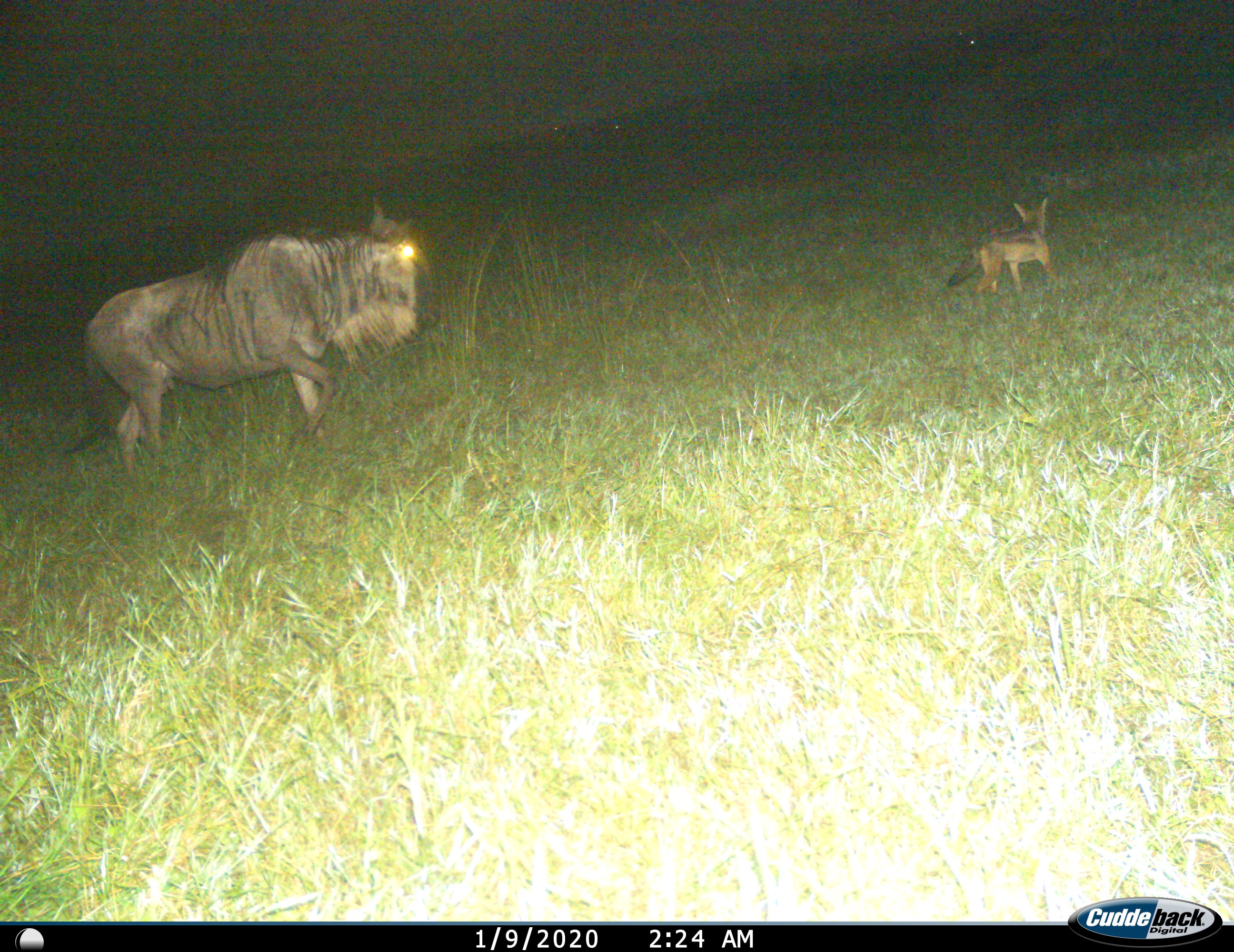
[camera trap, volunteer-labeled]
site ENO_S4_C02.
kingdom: Animalia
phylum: Chordata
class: Mammalia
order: Carnivora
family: Canidae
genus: Lupulella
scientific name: Lupulella mesomelas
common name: black-backed jackal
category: jackalblackbacked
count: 1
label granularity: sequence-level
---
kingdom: Animalia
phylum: Chordata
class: Mammalia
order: Artiodactyla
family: Bovidae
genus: Connochaetes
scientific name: Connochaetes taurinus taurinus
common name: blue wildebeest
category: wildebeestblue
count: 1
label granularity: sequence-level